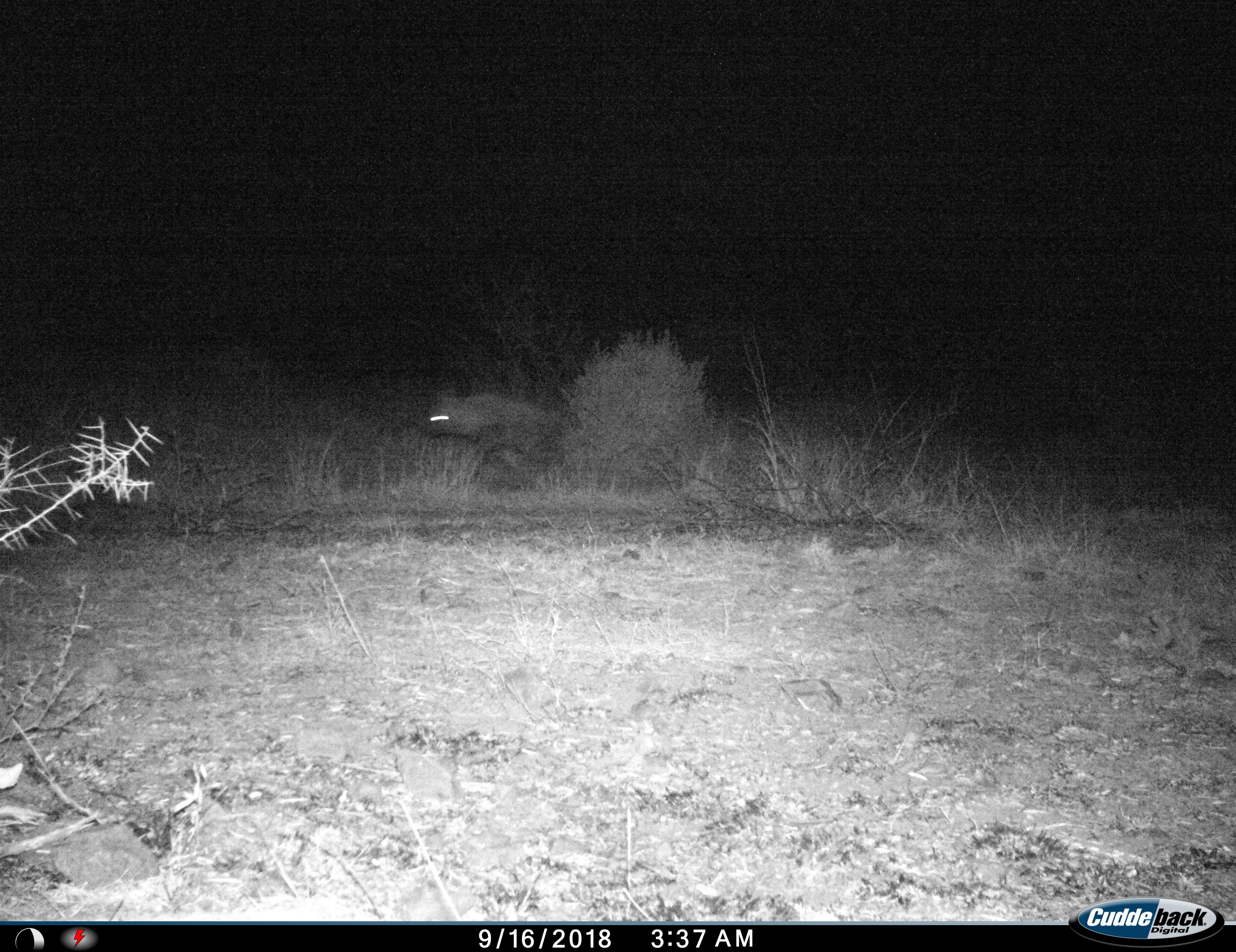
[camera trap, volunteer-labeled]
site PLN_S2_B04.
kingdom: Animalia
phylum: Chordata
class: Mammalia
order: Carnivora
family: Hyaenidae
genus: Parahyaena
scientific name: Parahyaena brunnea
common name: brown hyena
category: hyenabrown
Hyenabrown (brown hyena) (Parahyaena brunnea), count 1. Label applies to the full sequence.